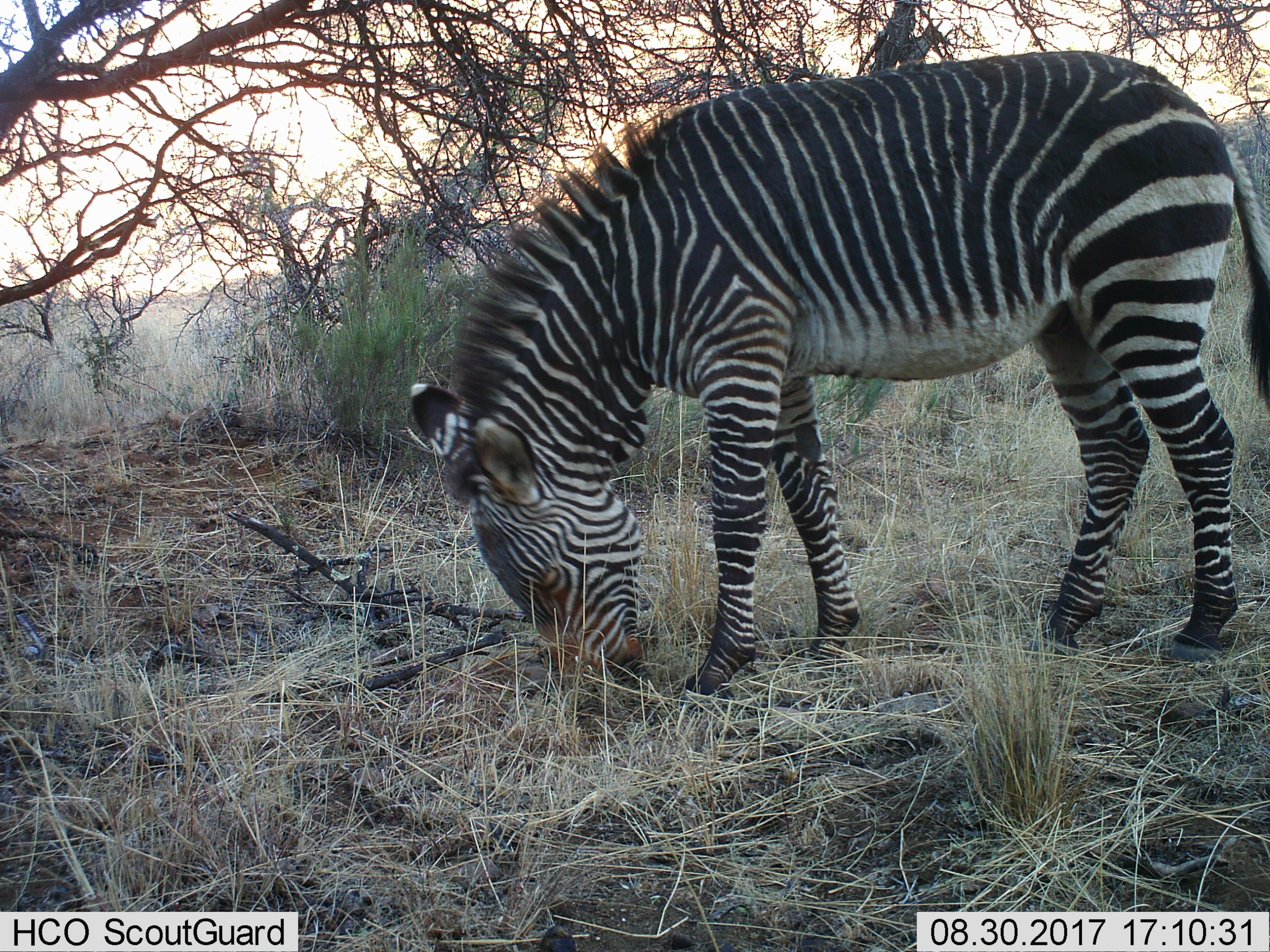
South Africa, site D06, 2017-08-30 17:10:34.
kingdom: Animalia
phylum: Chordata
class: Mammalia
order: Perissodactyla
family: Equidae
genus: Equus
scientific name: Equus zebra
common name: mountain zebra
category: zebramountain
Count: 1.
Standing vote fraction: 0%.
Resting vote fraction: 0%.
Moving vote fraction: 0%.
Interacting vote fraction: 0%.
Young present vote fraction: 0%.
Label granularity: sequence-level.